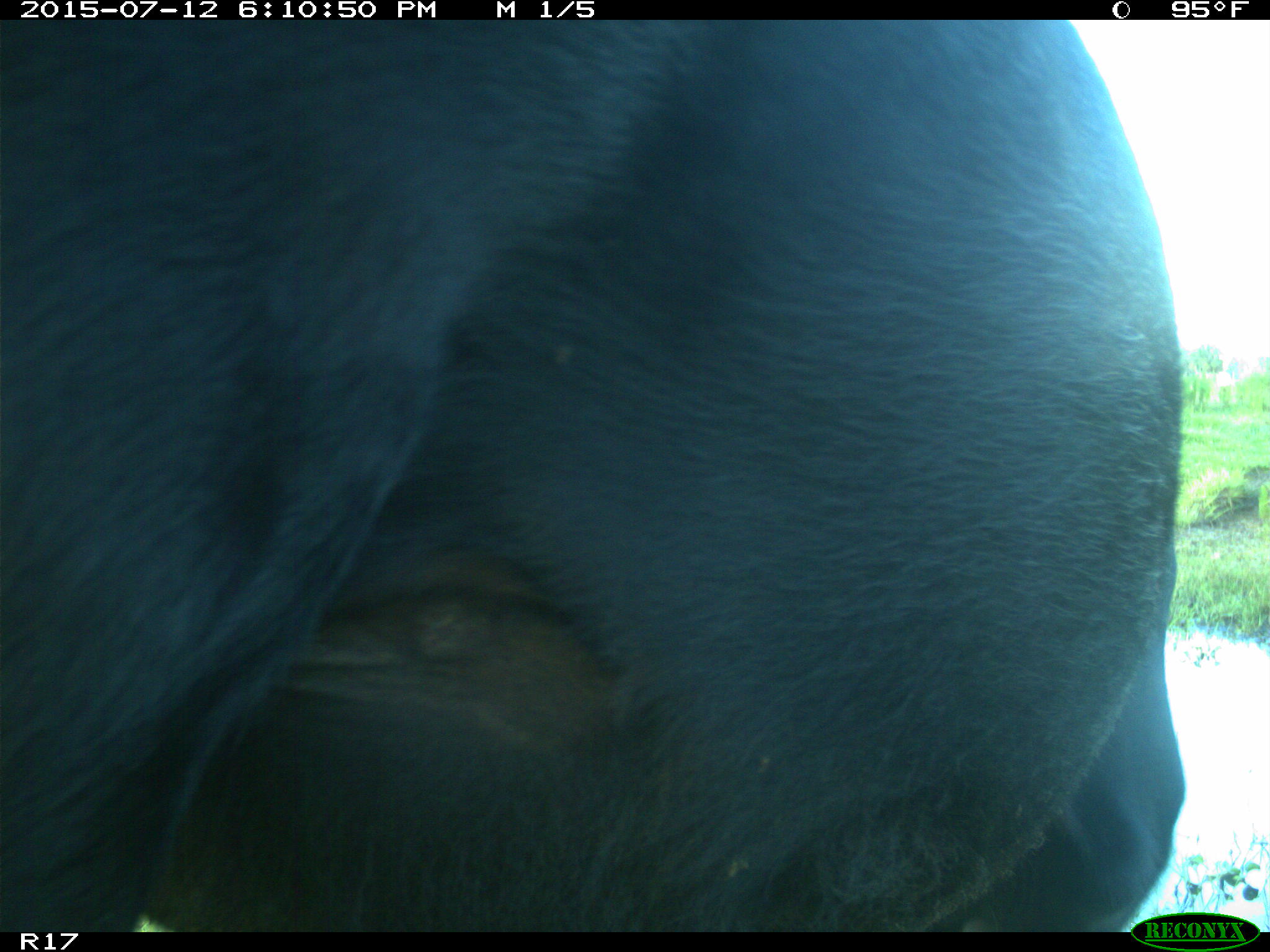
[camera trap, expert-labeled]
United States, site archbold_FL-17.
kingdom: Animalia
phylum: Chordata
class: Mammalia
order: Artiodactyla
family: Bovidae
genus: Bos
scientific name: Bos taurus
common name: domestic cow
Bos taurus (domestic cow).